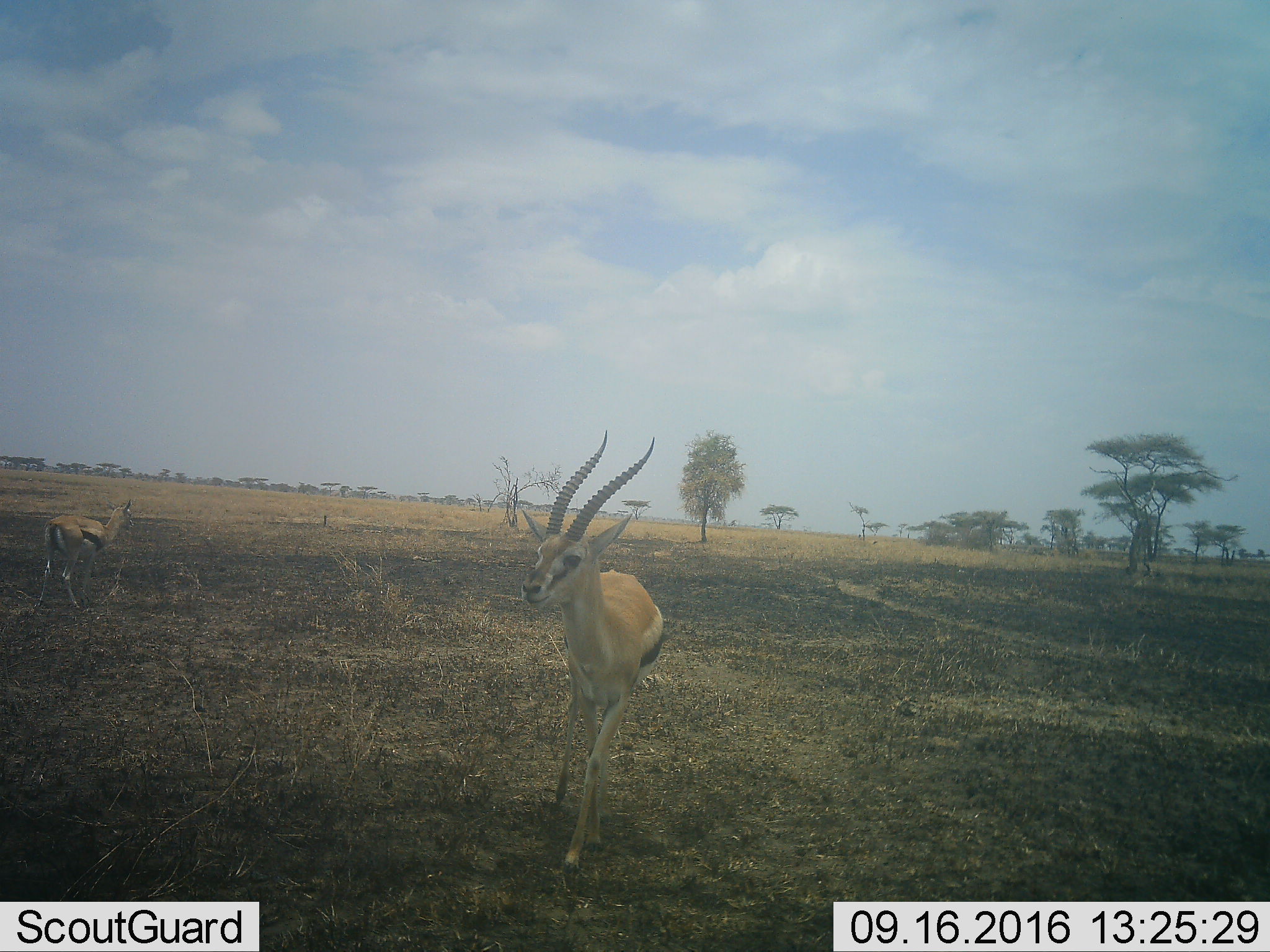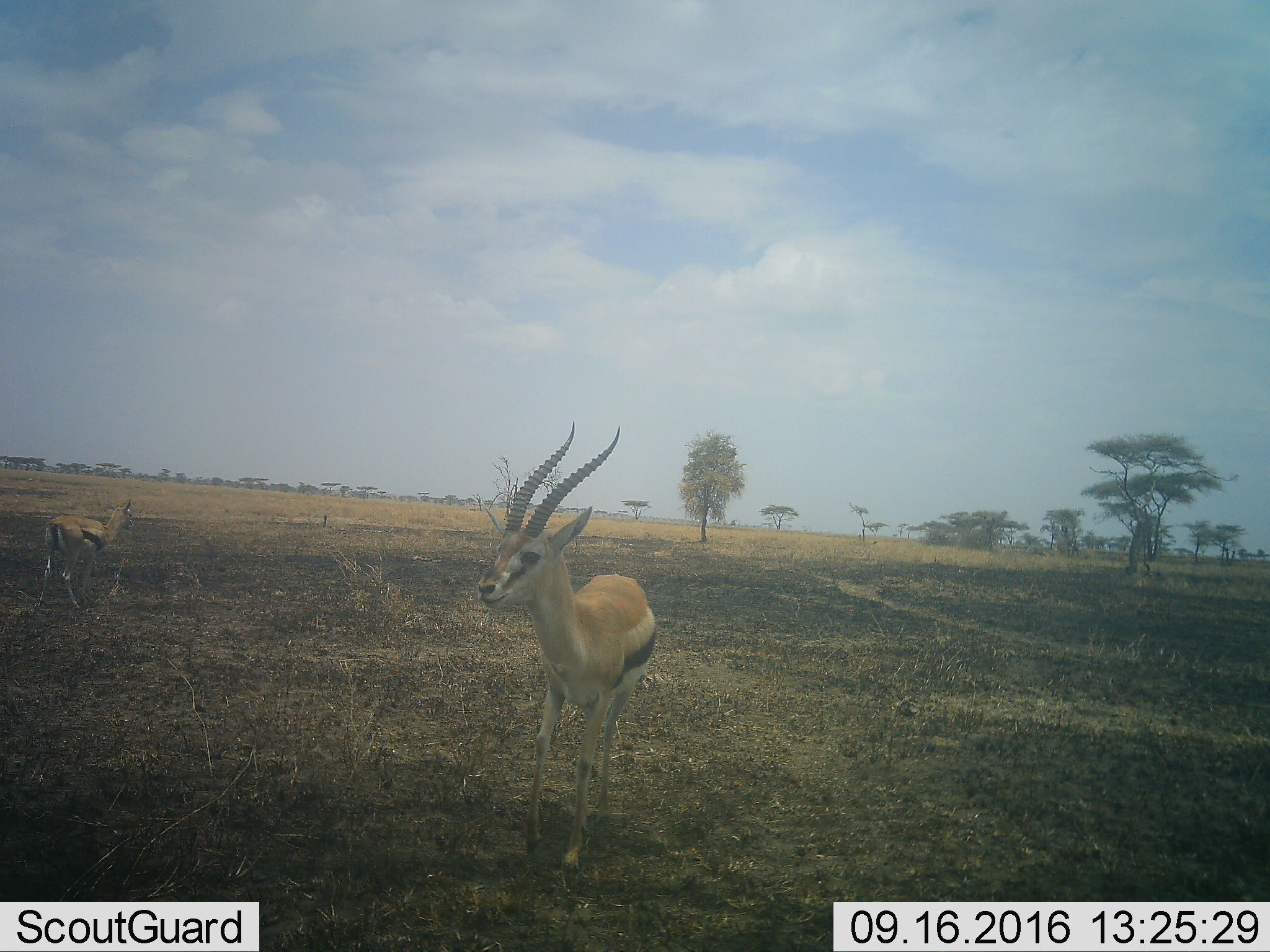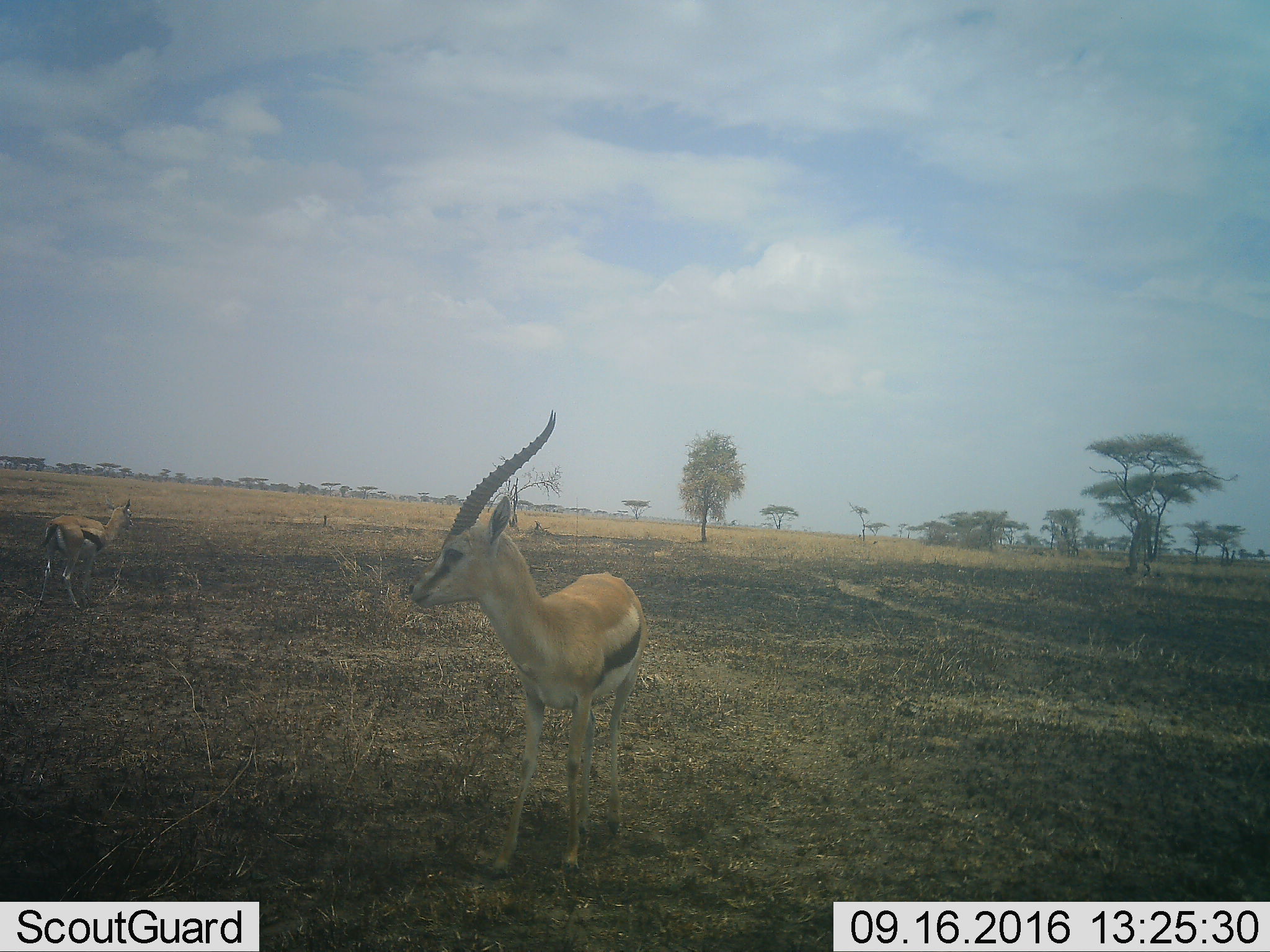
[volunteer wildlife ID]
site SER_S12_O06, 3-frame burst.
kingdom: Animalia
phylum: Chordata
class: Mammalia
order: Artiodactyla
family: Bovidae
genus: Eudorcas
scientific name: Eudorcas thomsonii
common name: thomson's gazelle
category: gazellethomsons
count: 2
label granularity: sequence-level